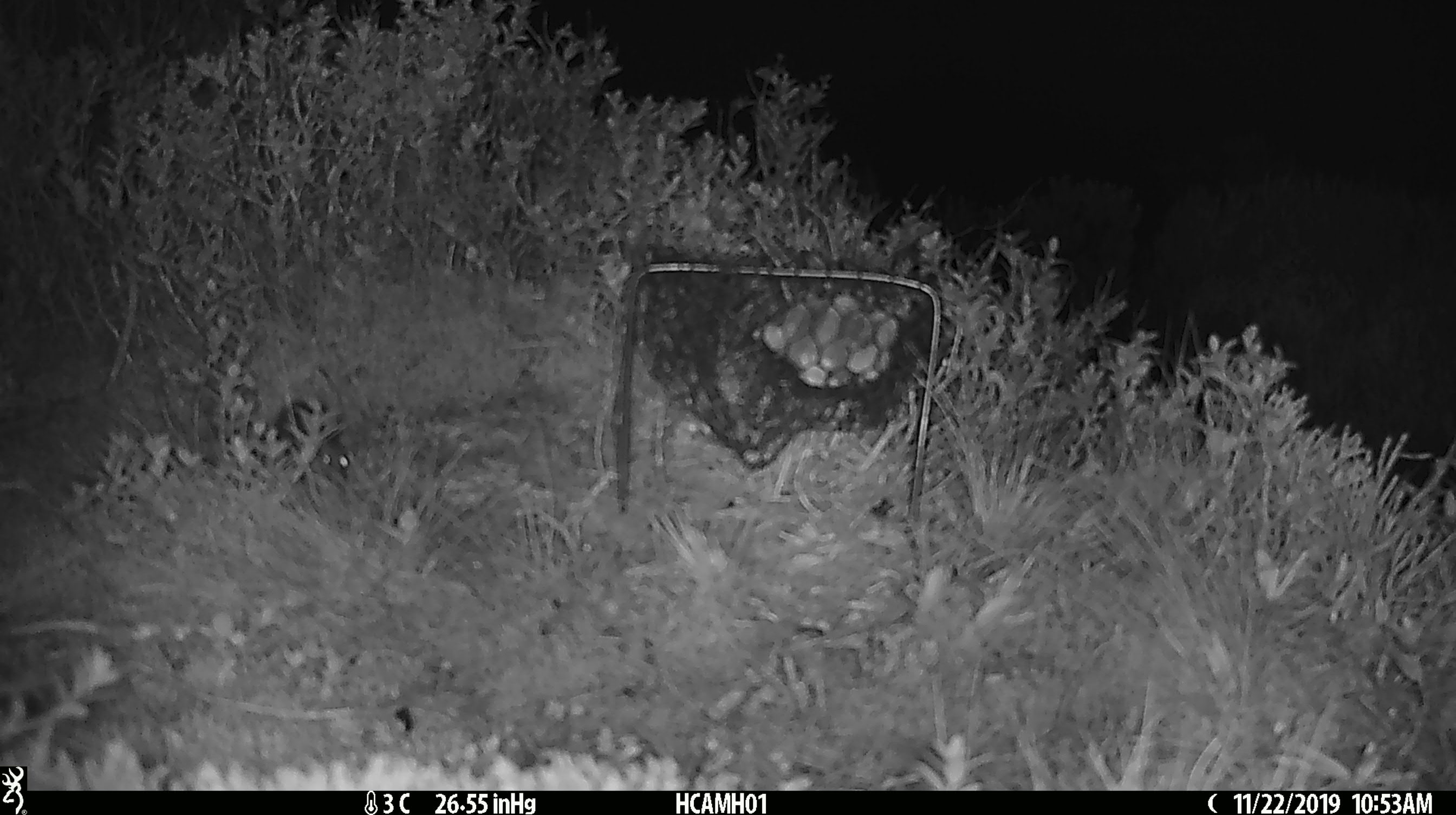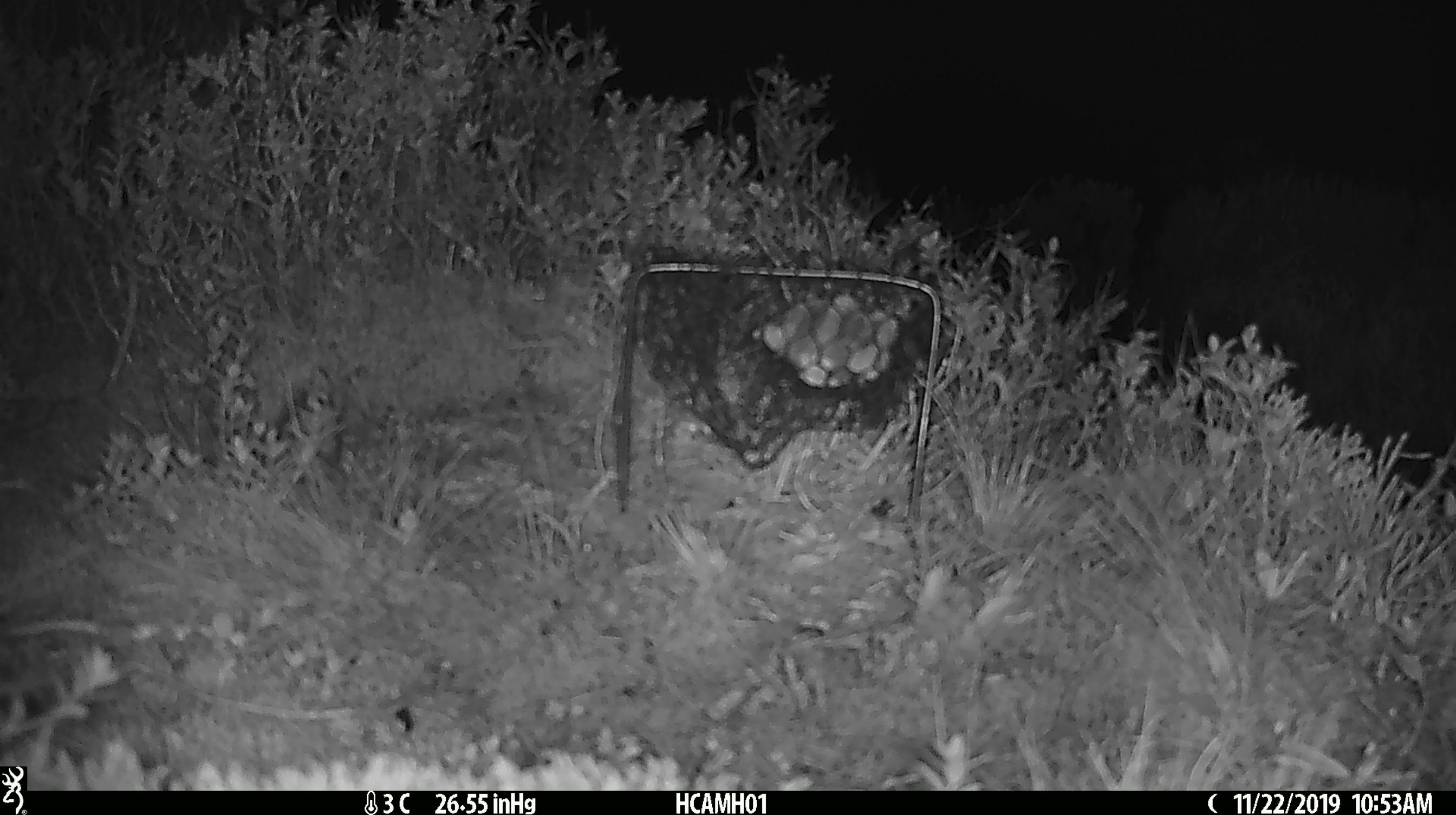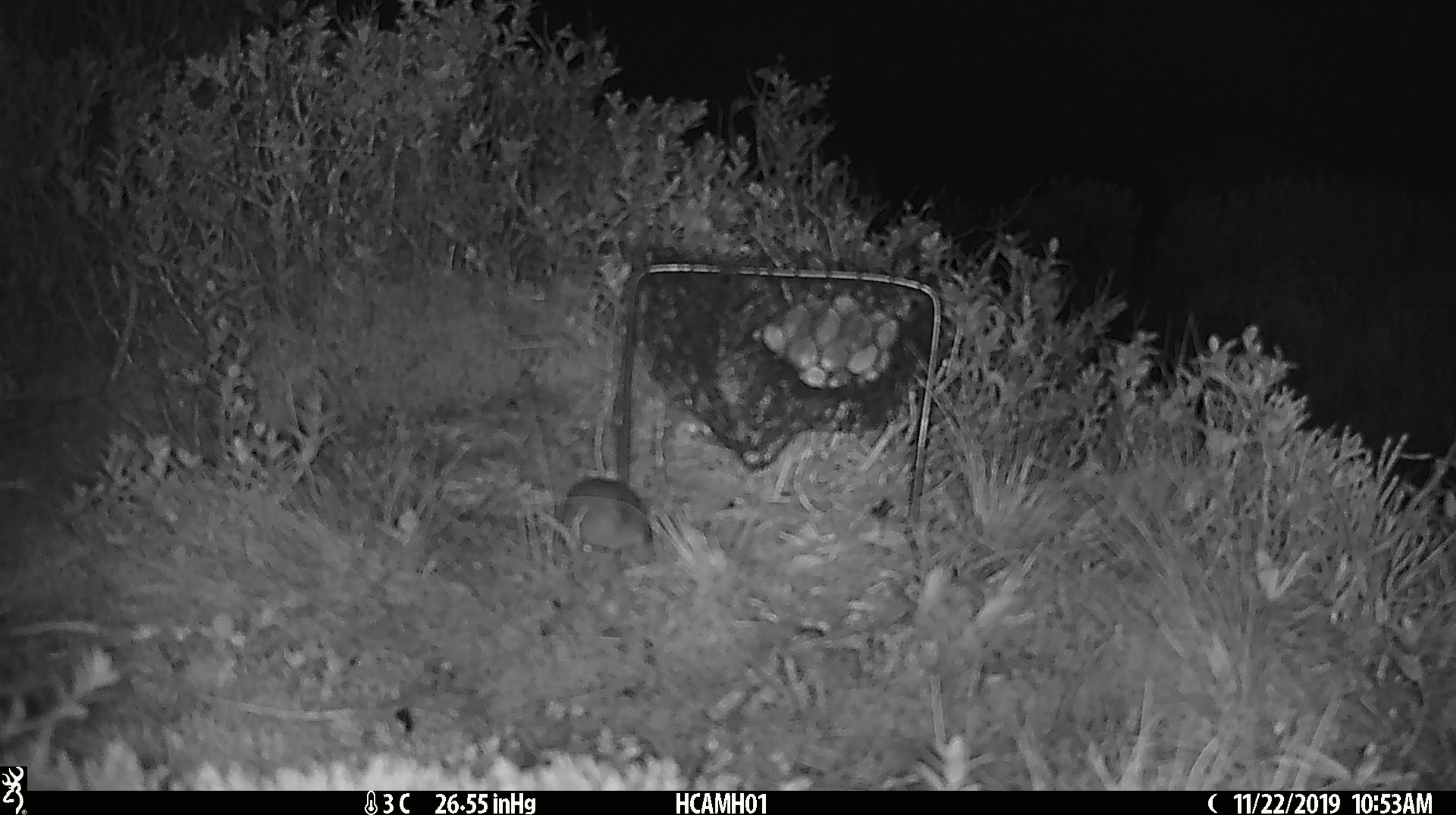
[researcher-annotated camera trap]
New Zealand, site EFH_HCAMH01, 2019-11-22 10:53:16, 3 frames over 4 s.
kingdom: Animalia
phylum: Chordata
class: Mammalia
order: Rodentia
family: Muridae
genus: Mus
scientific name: Mus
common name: mouse